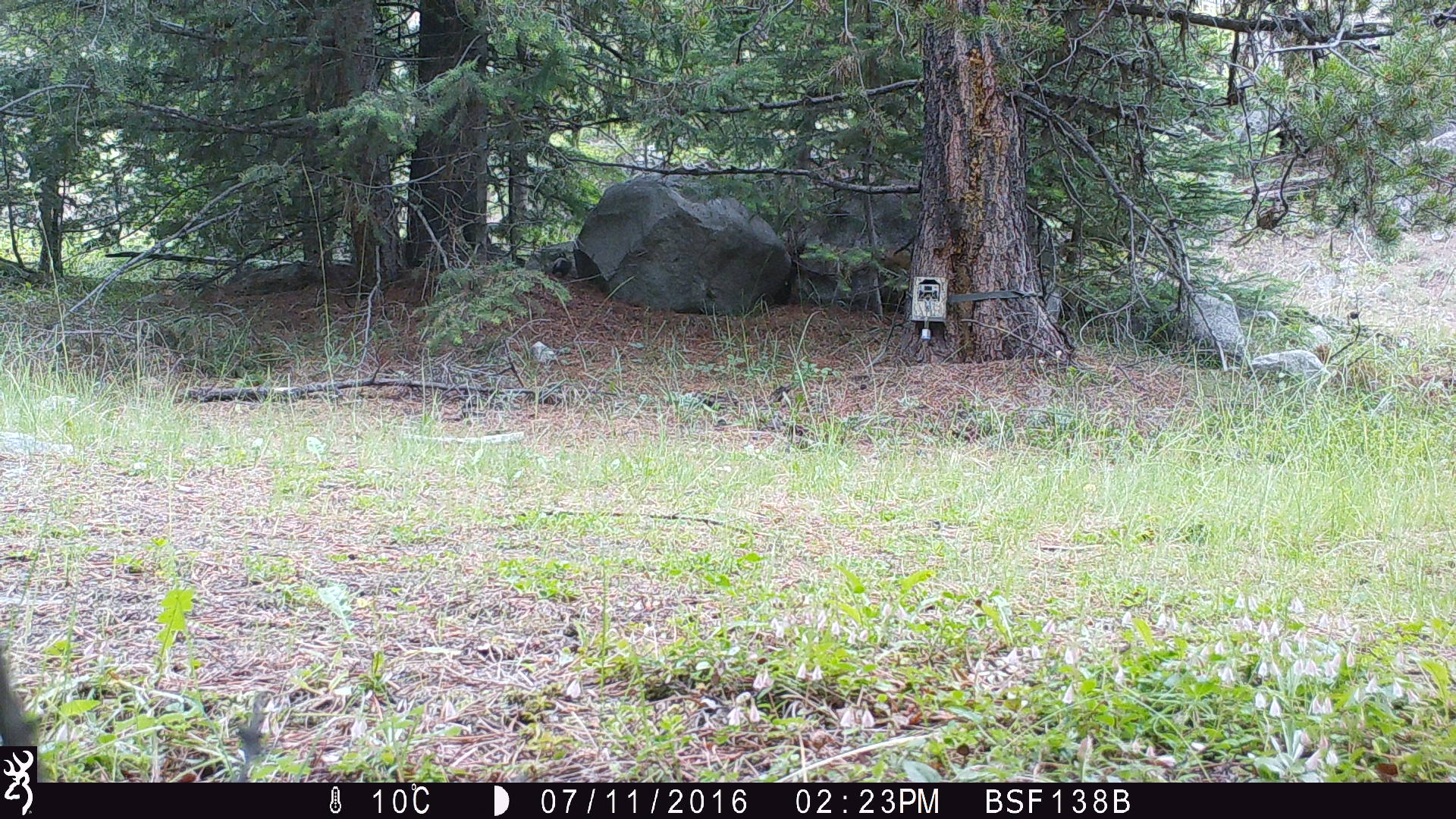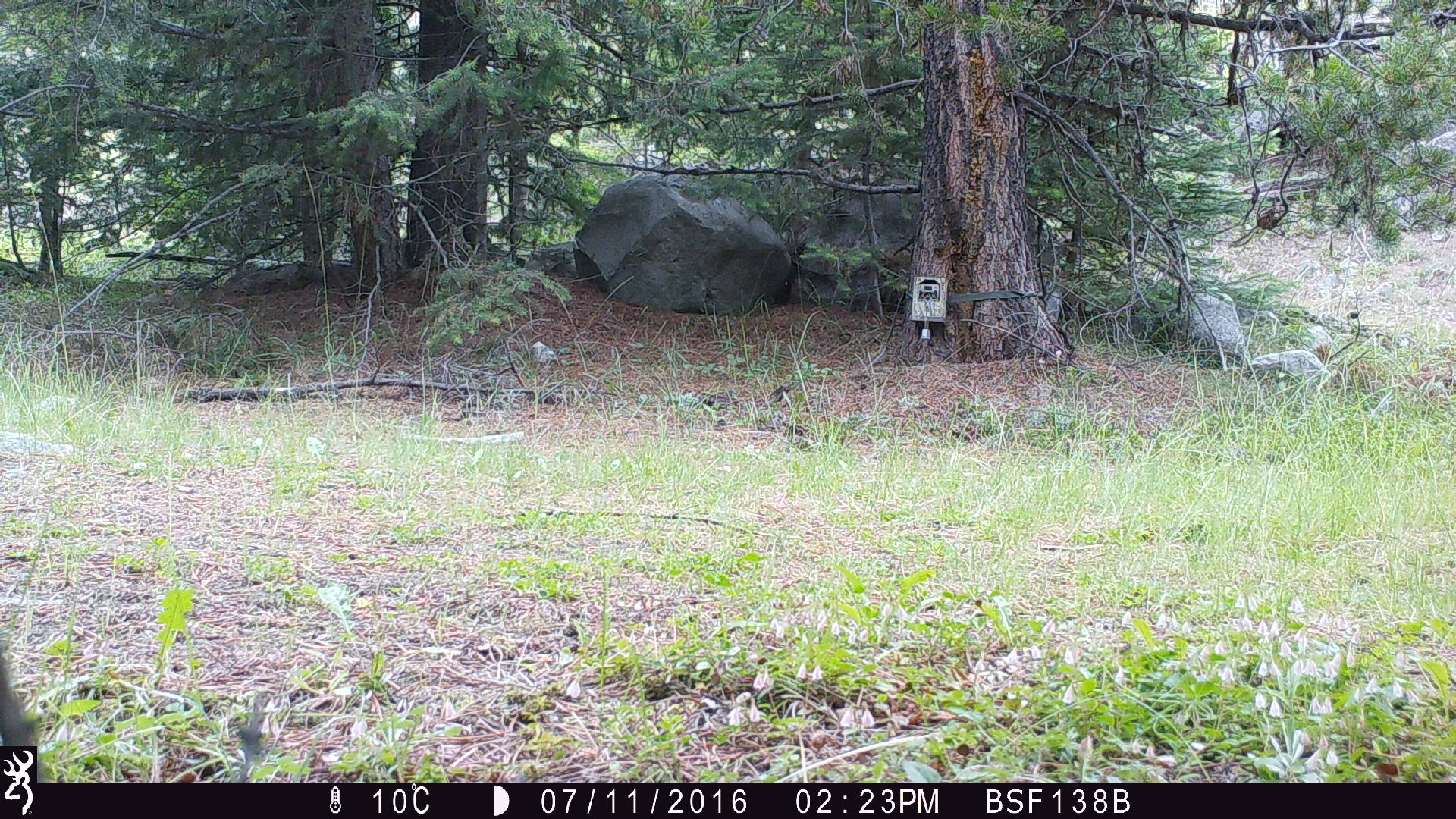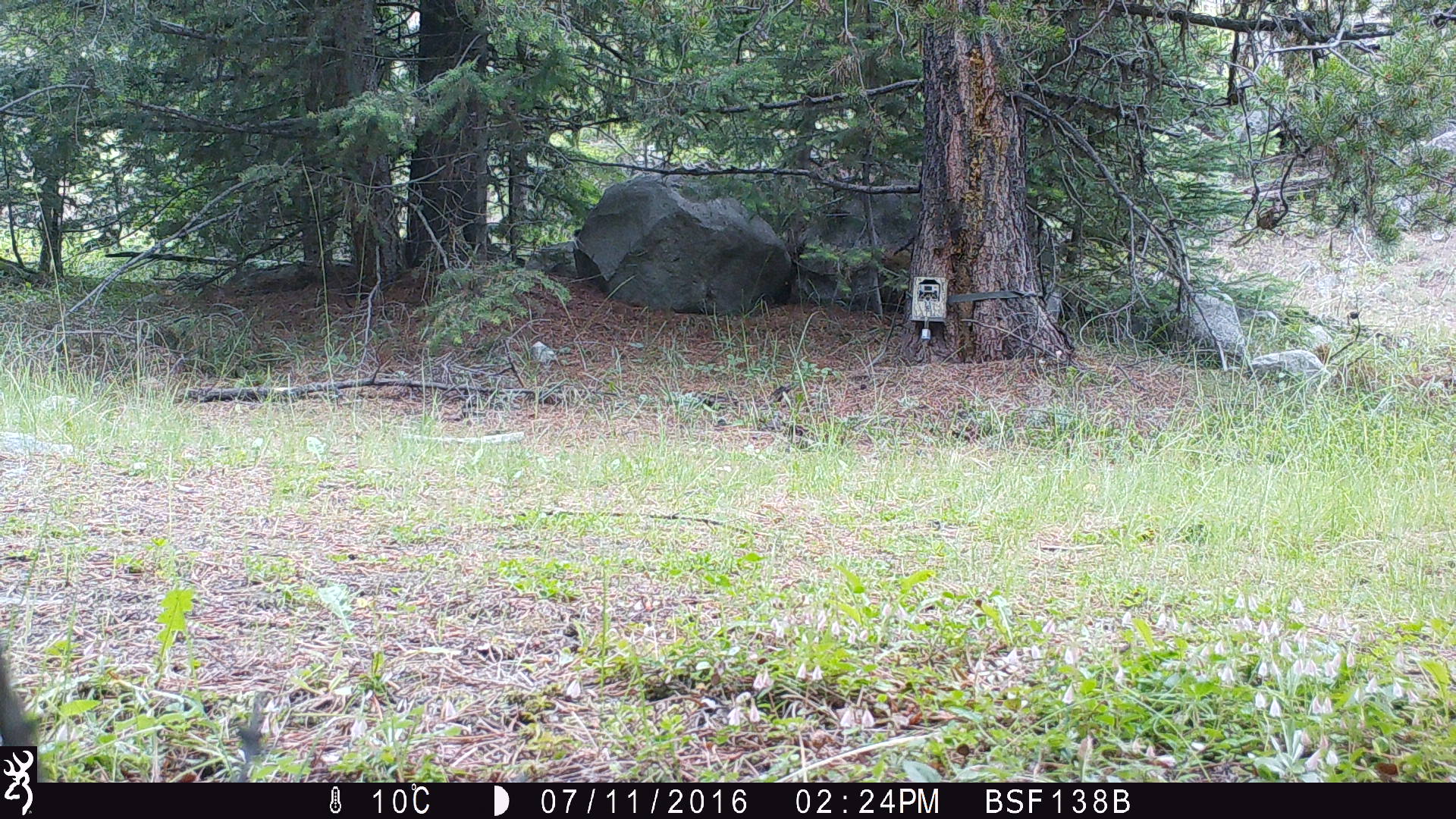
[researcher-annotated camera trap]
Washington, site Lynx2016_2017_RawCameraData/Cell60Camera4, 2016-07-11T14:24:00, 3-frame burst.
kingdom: Animalia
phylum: Chordata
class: Mammalia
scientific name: Mammalia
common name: small mammal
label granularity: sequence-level